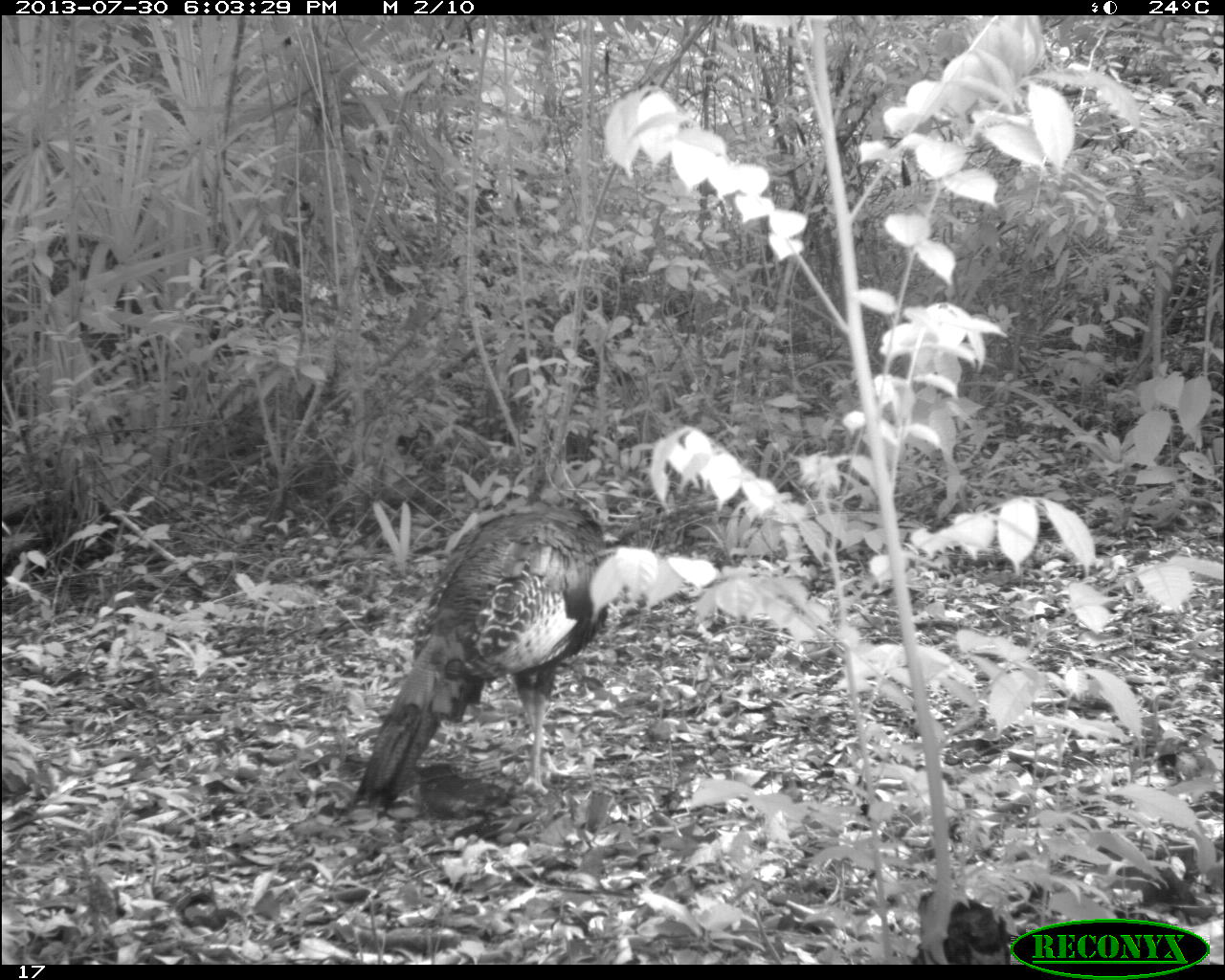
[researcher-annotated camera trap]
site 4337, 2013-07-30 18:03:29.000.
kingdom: Animalia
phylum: Chordata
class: Aves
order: Galliformes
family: Phasianidae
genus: Meleagris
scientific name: Meleagris ocellata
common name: ocellated turkey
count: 2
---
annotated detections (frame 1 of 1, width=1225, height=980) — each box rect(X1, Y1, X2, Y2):
meleagris ocellata: rect(342, 499, 625, 813)